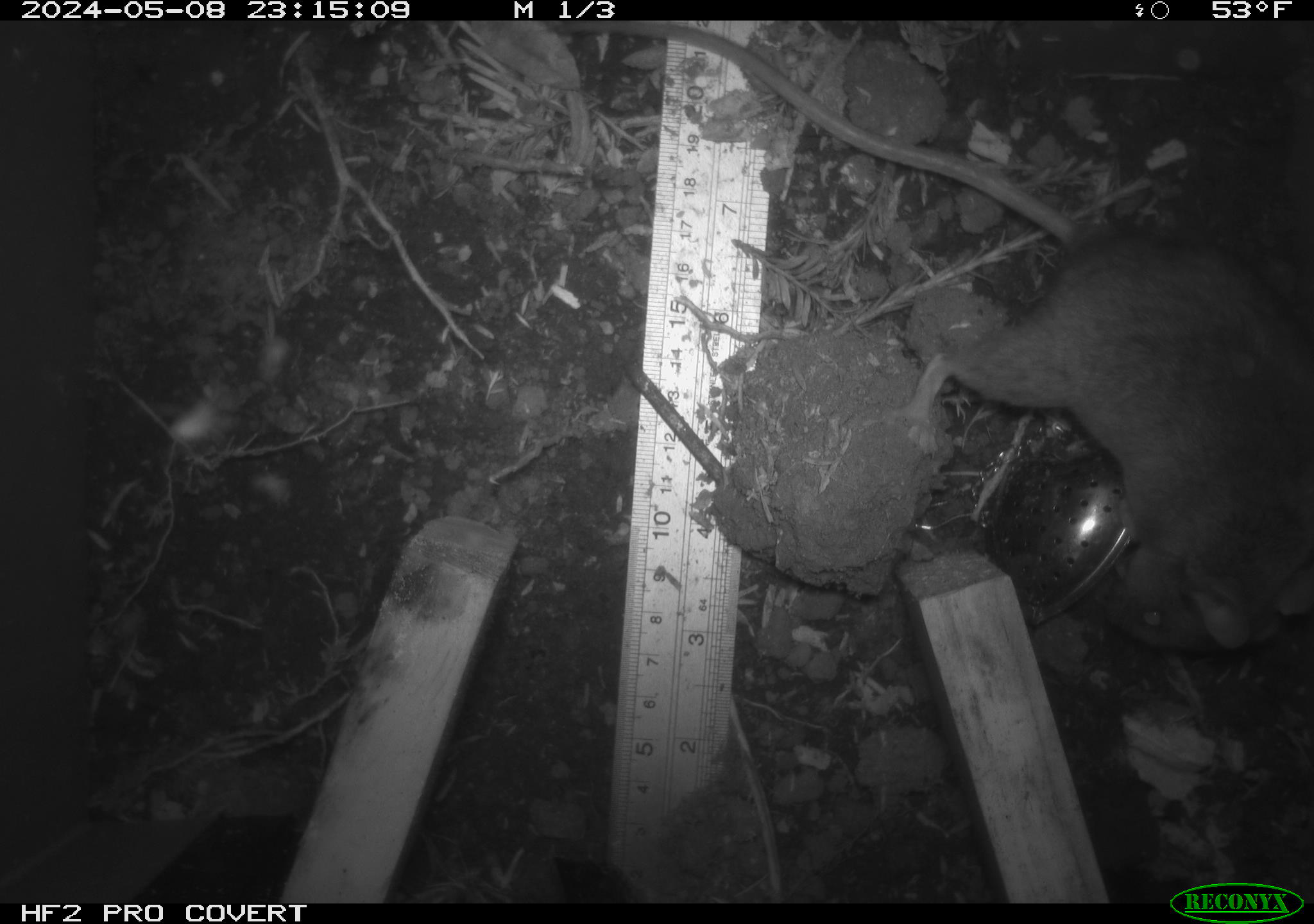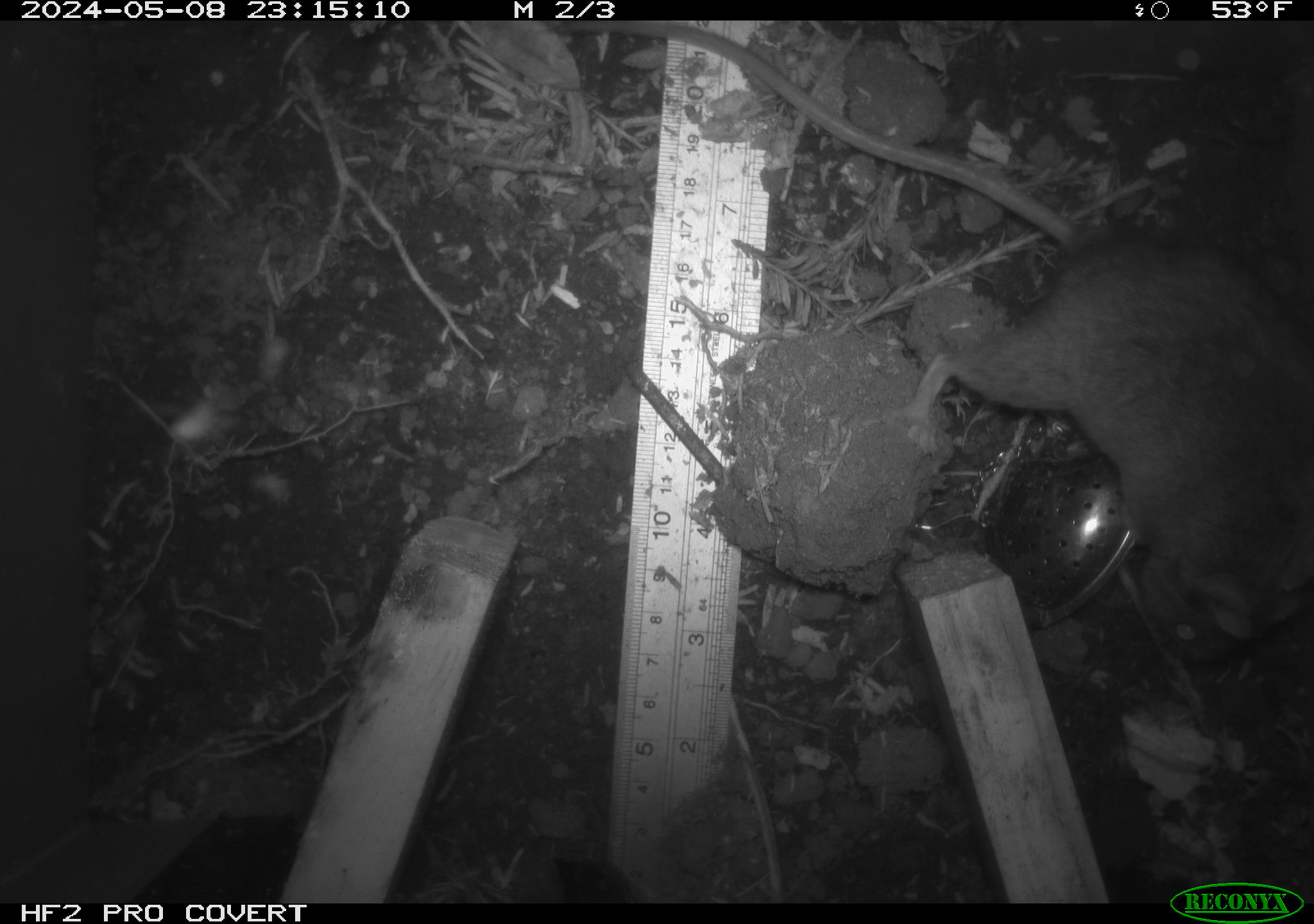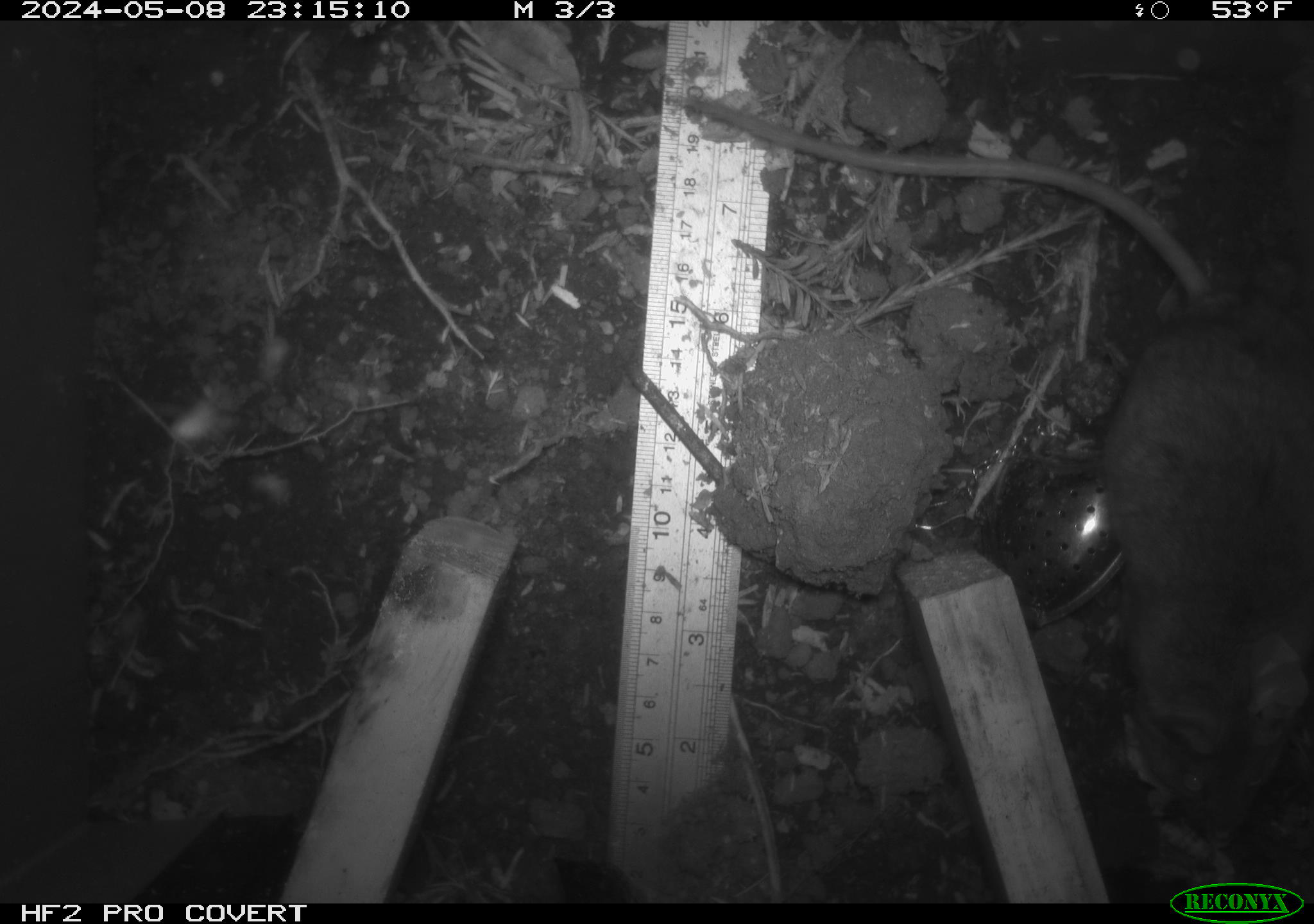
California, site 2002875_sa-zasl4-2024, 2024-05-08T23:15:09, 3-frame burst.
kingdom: Animalia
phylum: Chordata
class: Mammalia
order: Rodentia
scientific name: Rodentia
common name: rodent